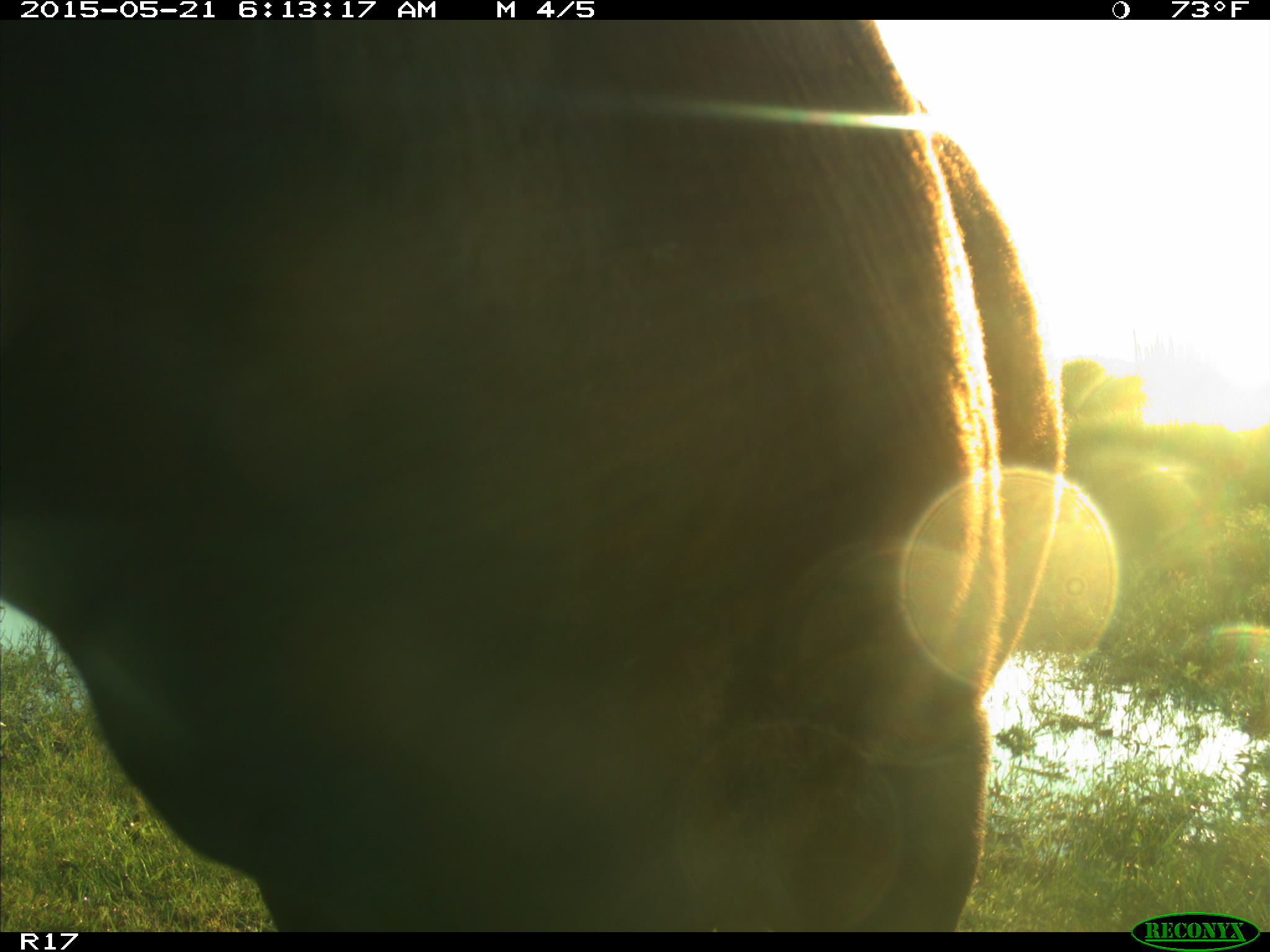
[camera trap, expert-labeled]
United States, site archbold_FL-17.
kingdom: Animalia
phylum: Chordata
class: Mammalia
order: Artiodactyla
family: Bovidae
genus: Bos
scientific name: Bos taurus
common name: domestic cow